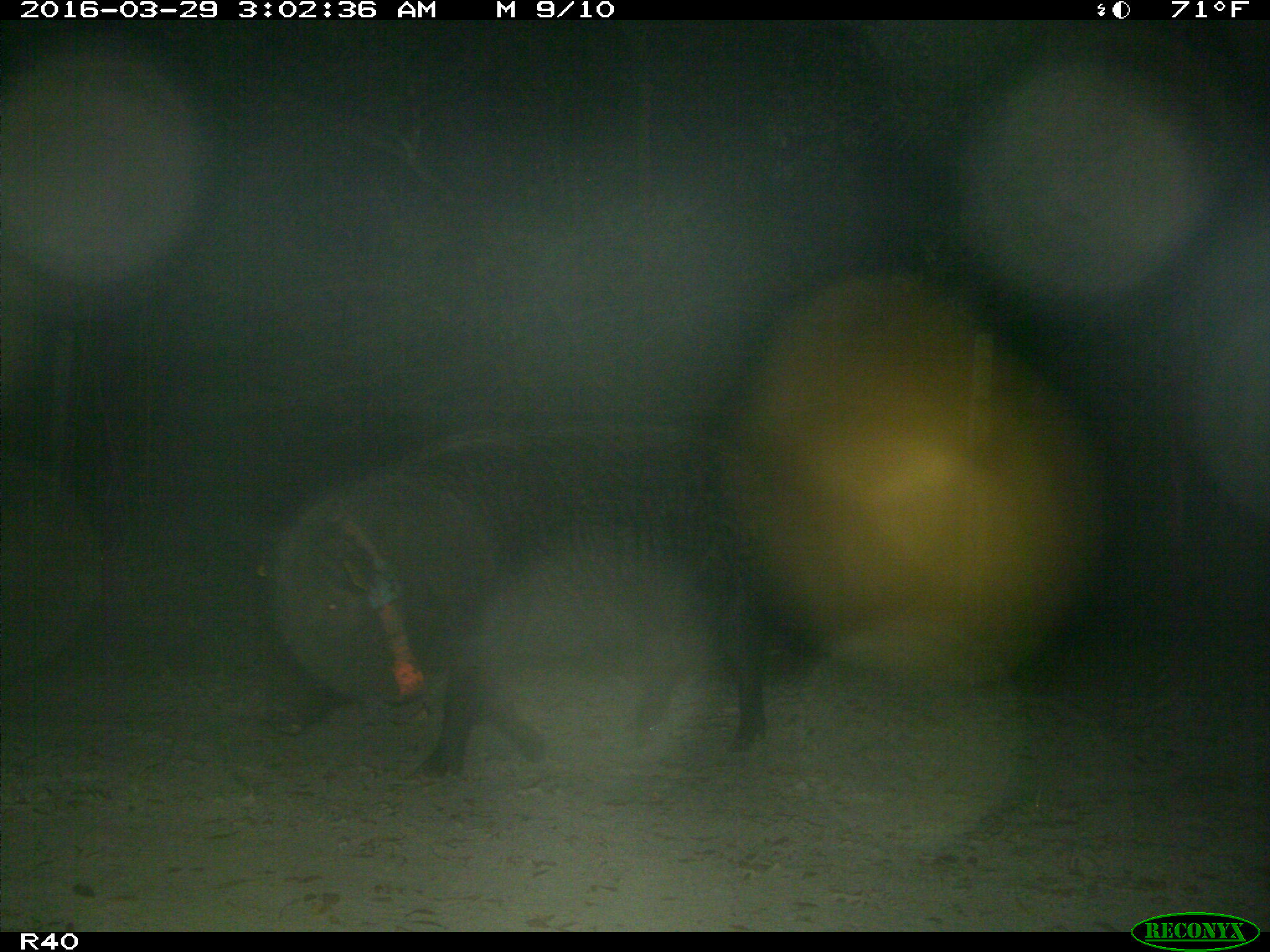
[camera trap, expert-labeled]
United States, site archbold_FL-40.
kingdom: Animalia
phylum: Chordata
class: Mammalia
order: Artiodactyla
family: Suidae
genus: Sus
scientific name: Sus scrofa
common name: wild boar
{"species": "Sus scrofa (wild boar)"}